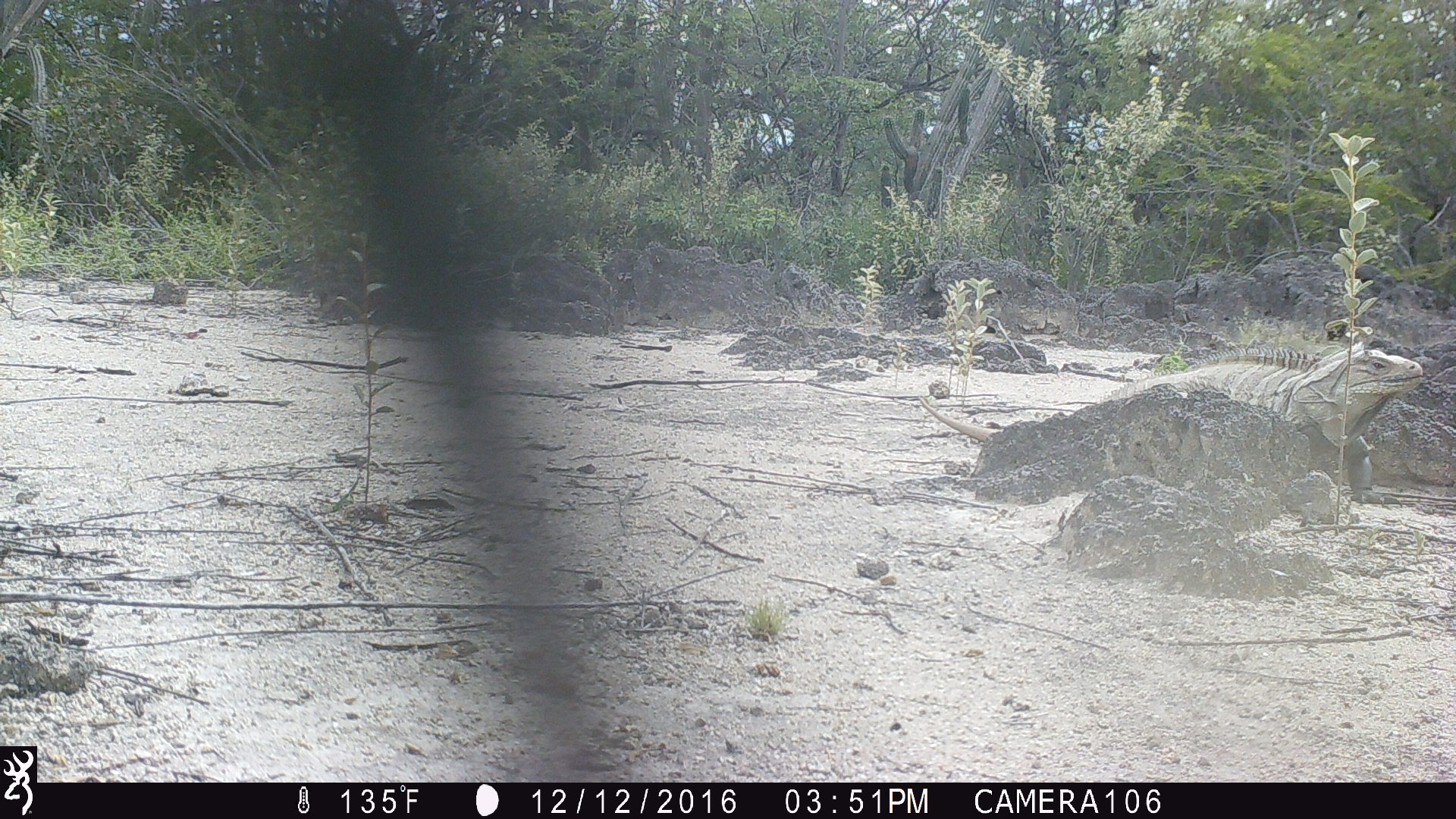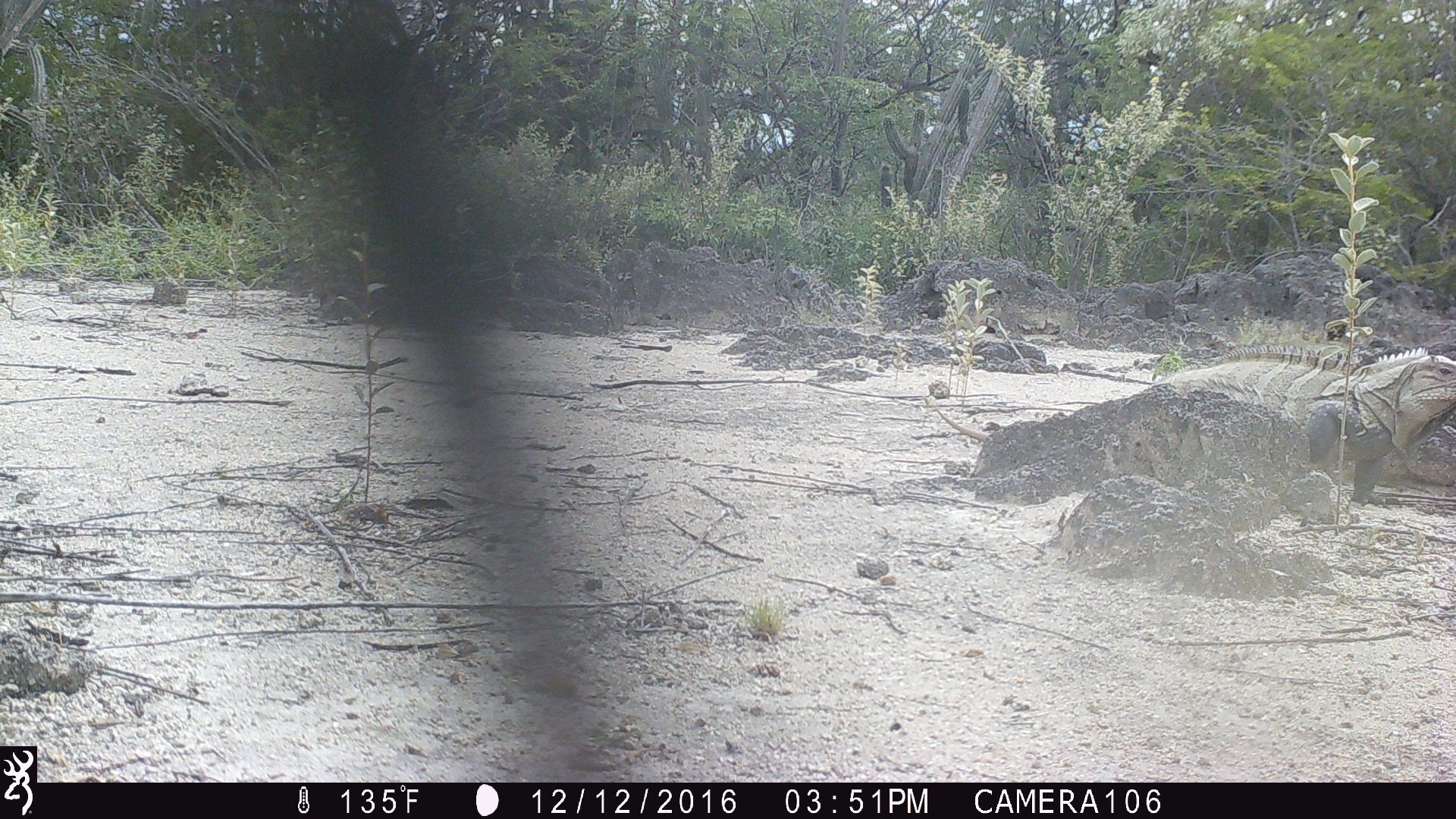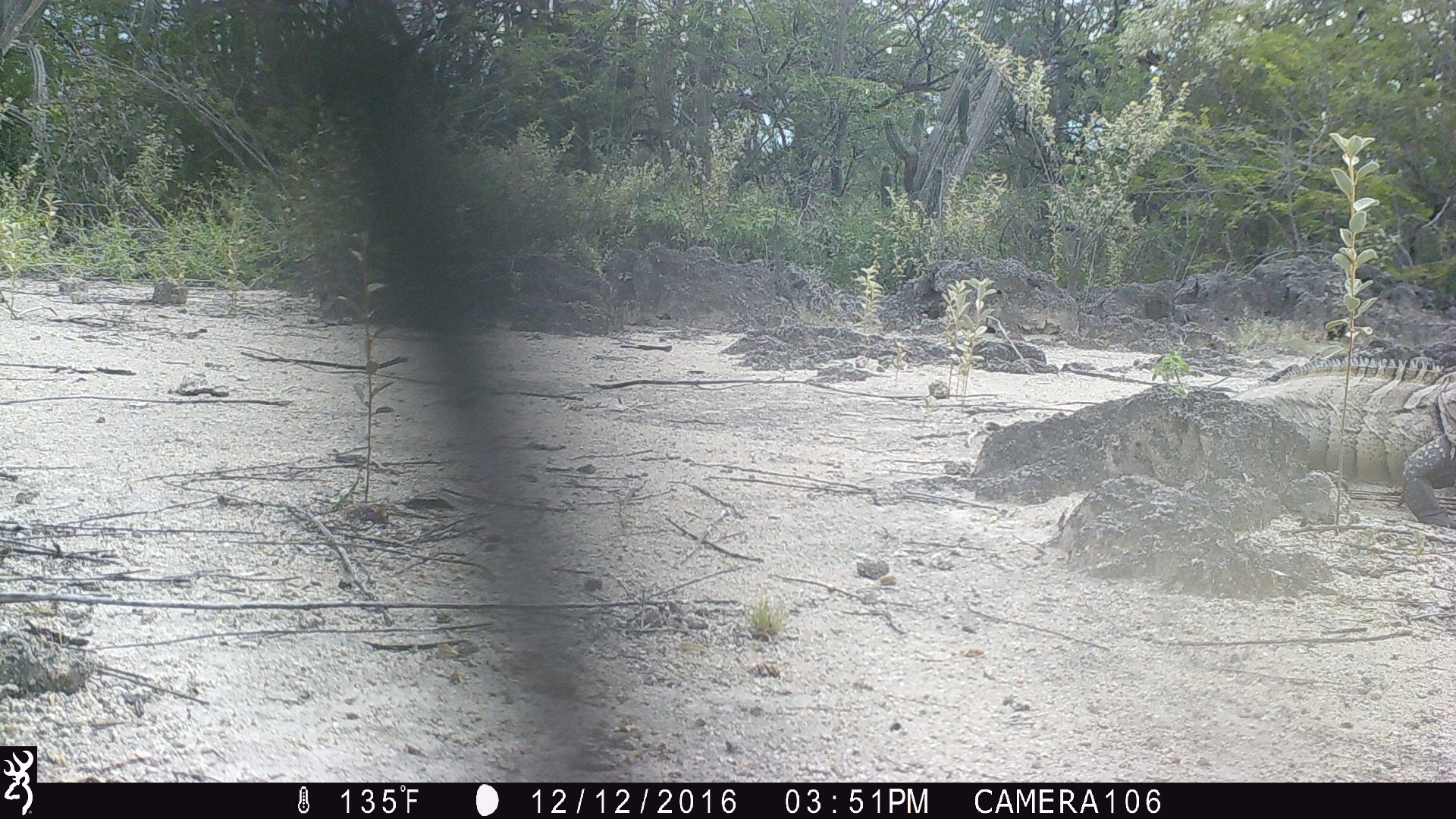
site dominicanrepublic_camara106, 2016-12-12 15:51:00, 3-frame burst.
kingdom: Animalia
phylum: Chordata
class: Reptilia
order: Squamata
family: Iguanidae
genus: Iguana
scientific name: Iguana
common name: typical iguanas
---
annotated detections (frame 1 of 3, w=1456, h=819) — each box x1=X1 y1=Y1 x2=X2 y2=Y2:
iguana: x1=915 y1=342 x2=1428 y2=504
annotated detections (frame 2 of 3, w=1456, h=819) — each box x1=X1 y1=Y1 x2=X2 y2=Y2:
iguana: x1=1154 y1=338 x2=1453 y2=509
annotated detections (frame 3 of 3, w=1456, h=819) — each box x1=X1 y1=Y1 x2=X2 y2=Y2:
iguana: x1=1216 y1=341 x2=1456 y2=538